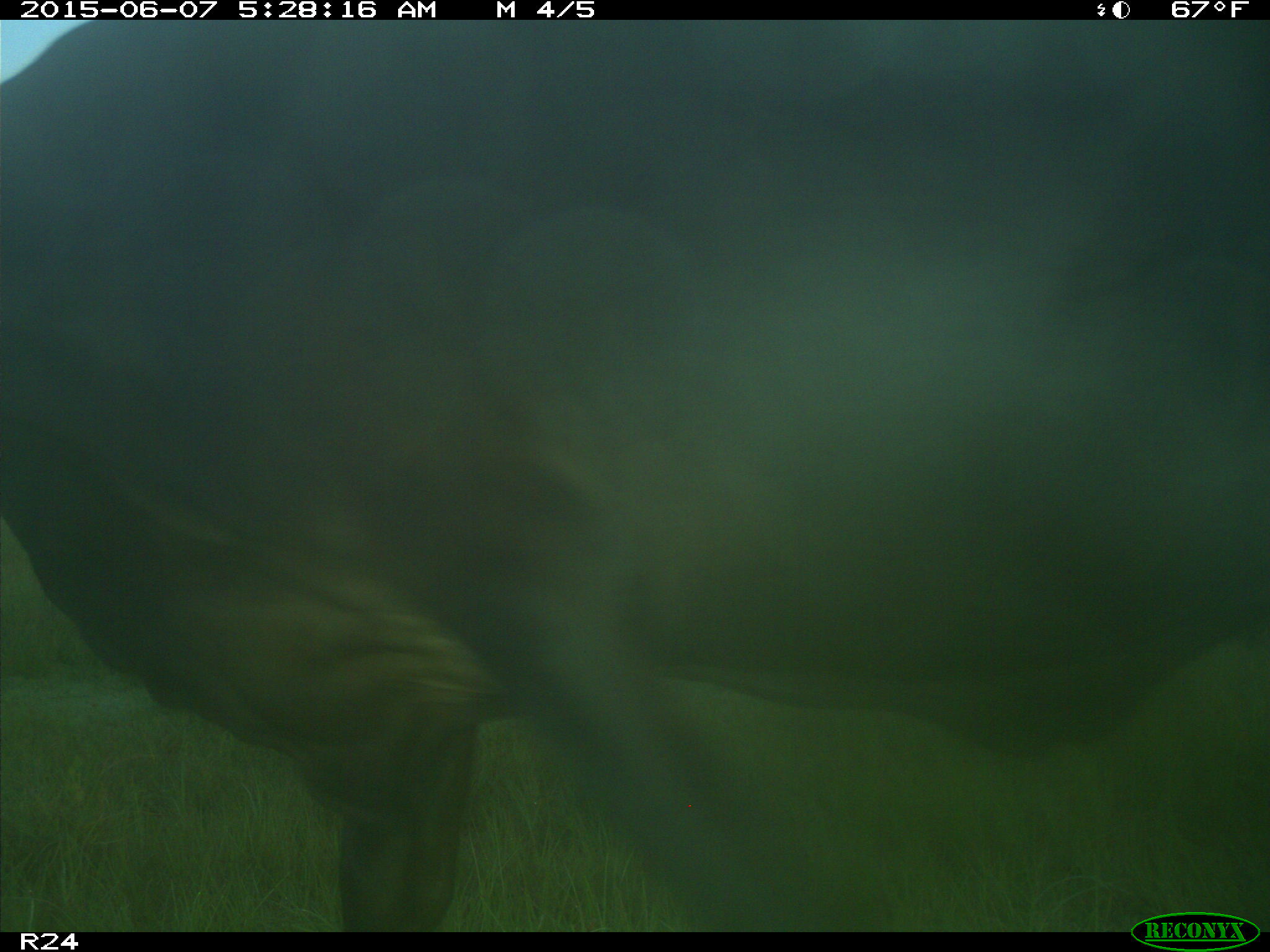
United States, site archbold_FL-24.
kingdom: Animalia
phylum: Chordata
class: Mammalia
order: Artiodactyla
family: Bovidae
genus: Bos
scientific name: Bos taurus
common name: domestic cow